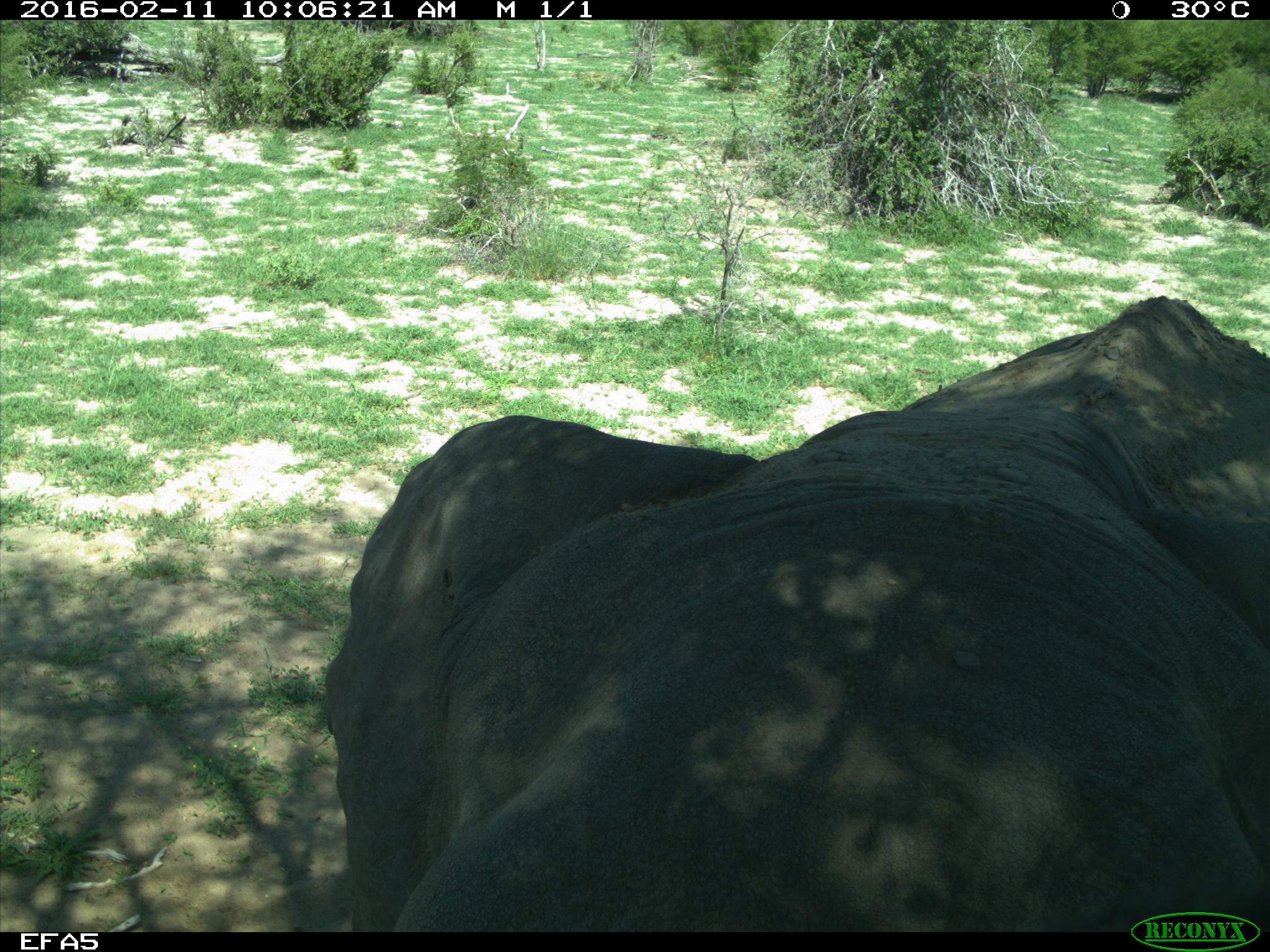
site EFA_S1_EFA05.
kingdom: Animalia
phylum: Chordata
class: Mammalia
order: Proboscidea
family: Elephantidae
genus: Loxodonta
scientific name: Loxodonta africana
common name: african bush elephant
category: elephant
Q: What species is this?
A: Elephant (african bush elephant) (Loxodonta africana).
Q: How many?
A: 1.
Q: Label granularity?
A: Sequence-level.